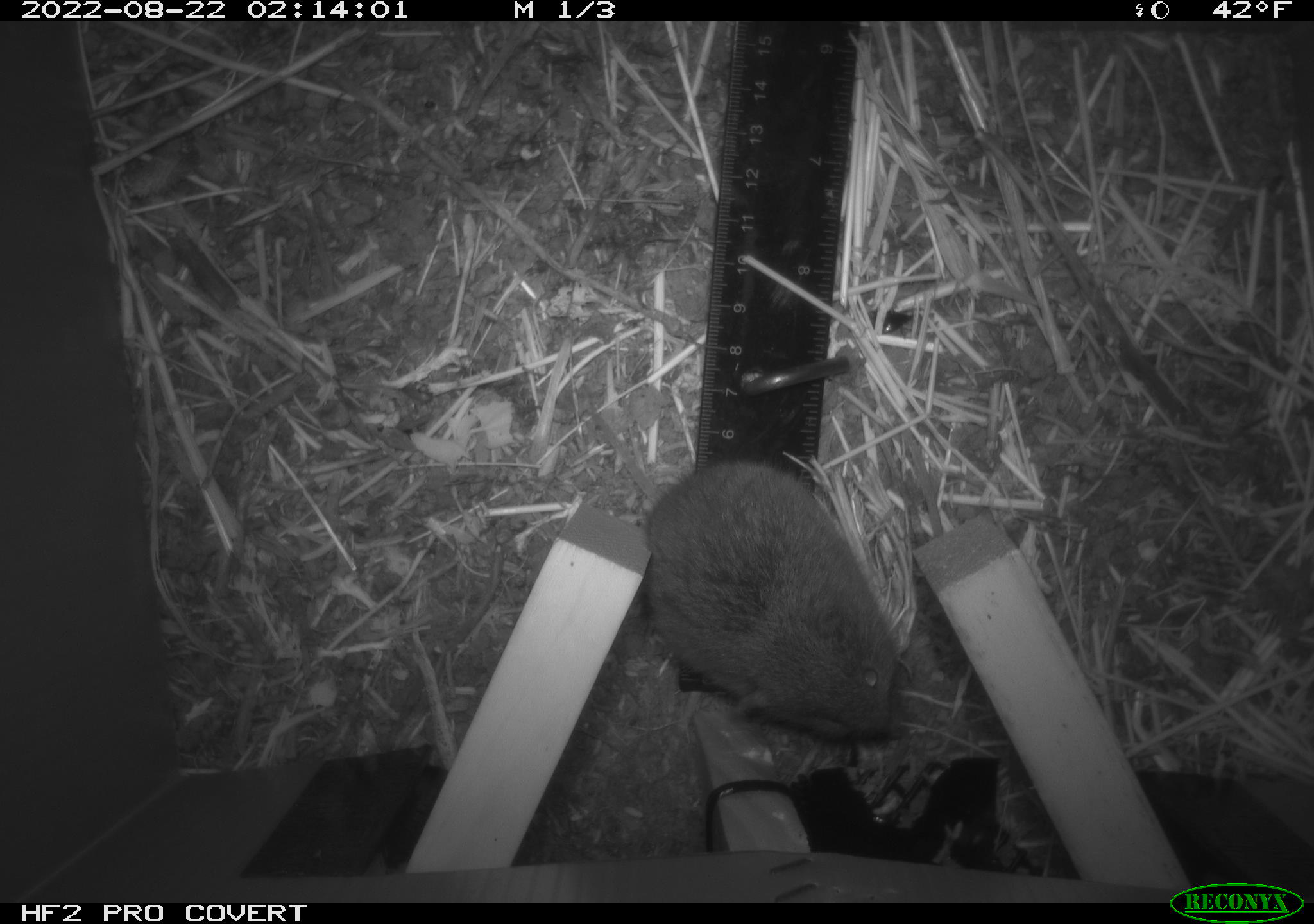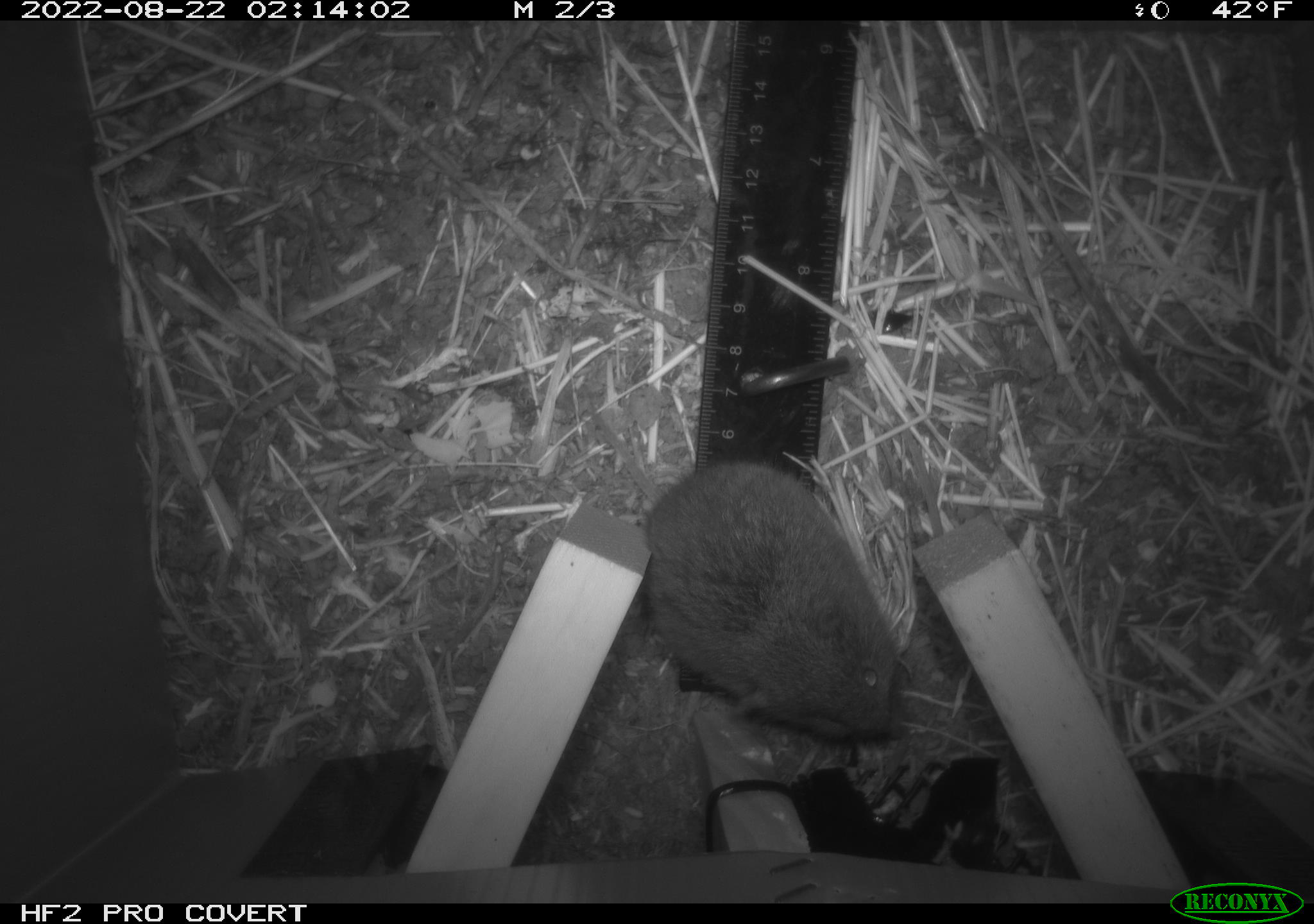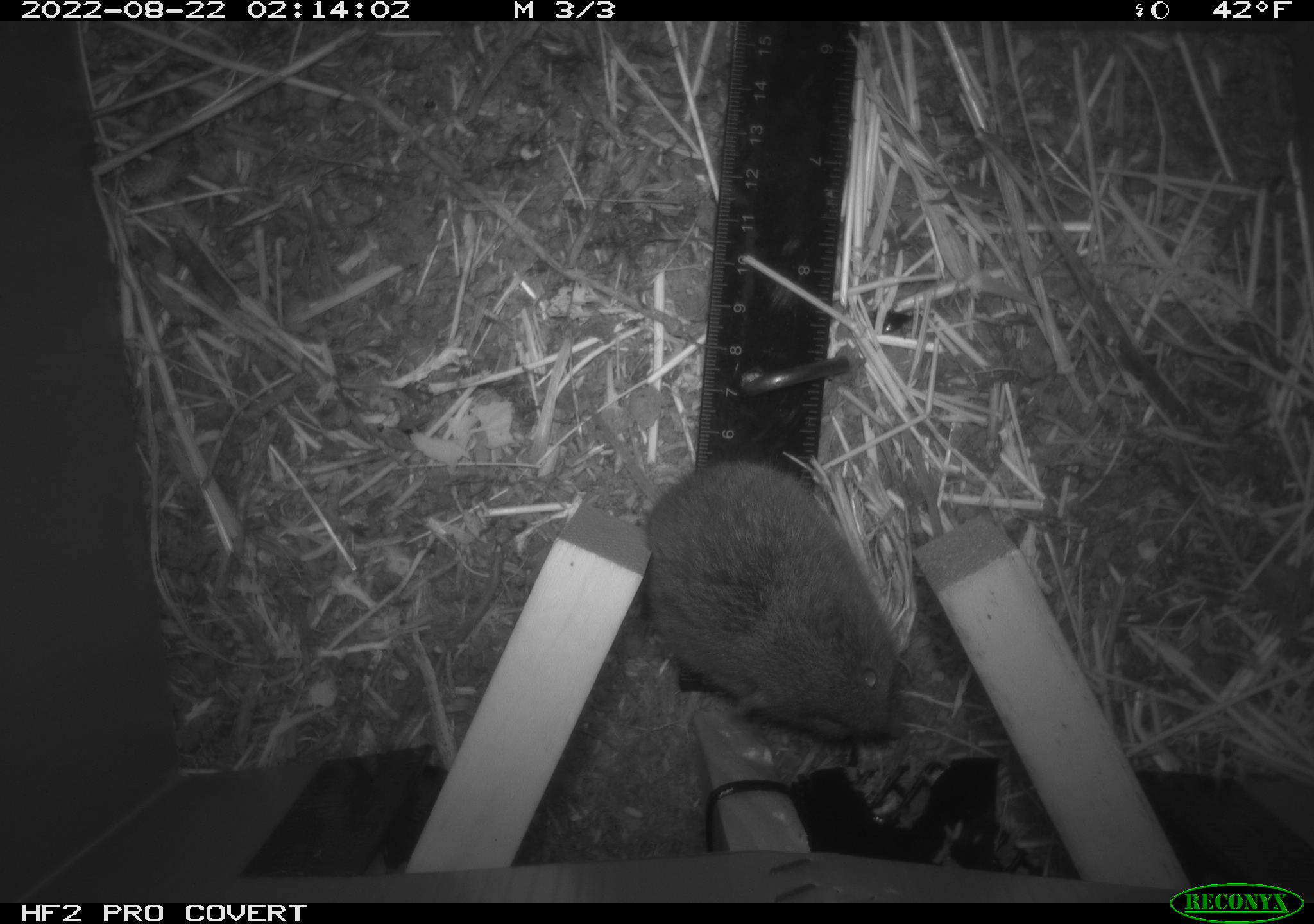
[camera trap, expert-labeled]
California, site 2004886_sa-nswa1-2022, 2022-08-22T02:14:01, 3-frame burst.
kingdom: Animalia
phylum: Chordata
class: Mammalia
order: Rodentia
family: Cricetidae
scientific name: Cricetidae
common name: hamsters, voles, lemmings, and allies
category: cricetidae family